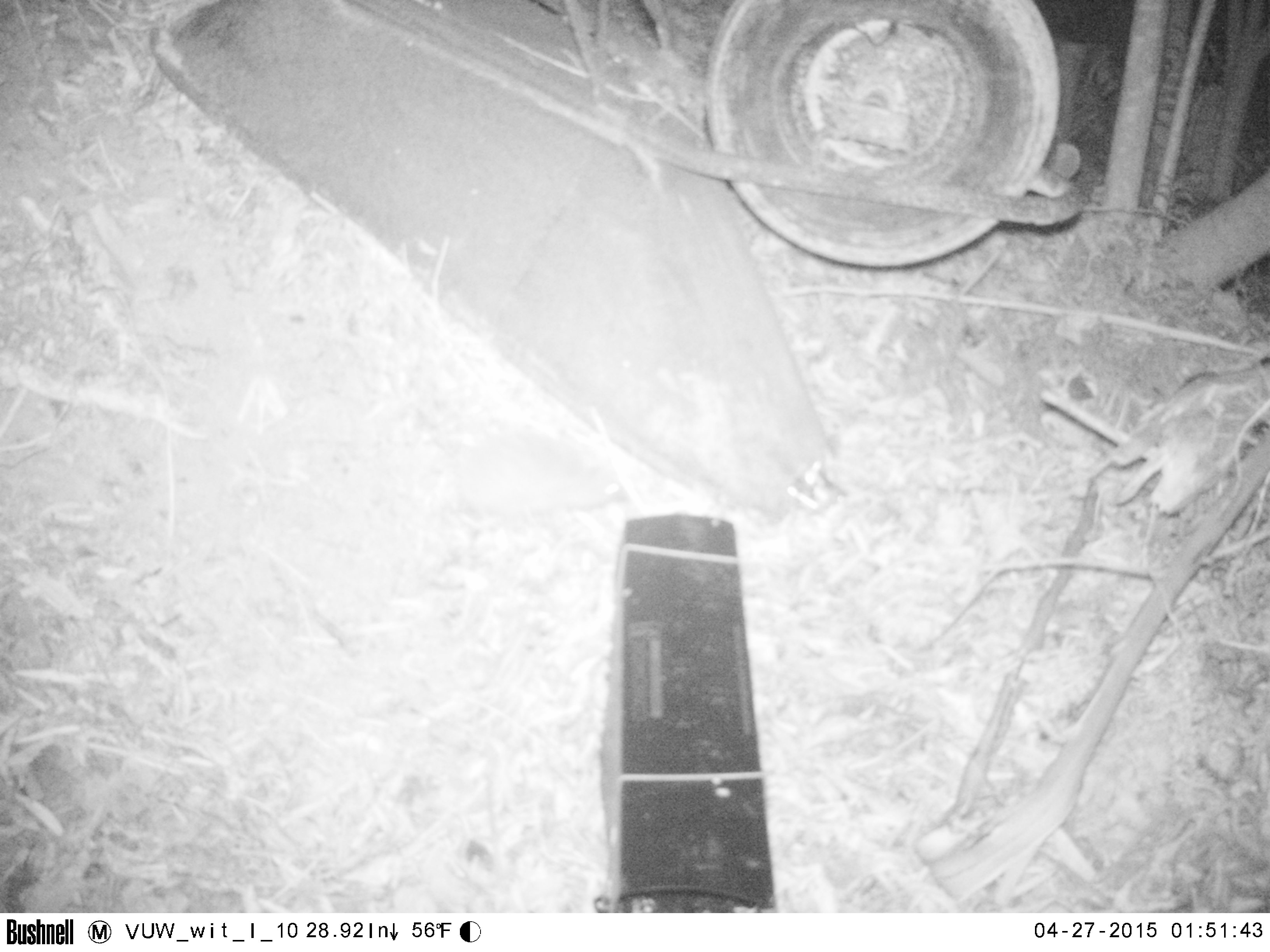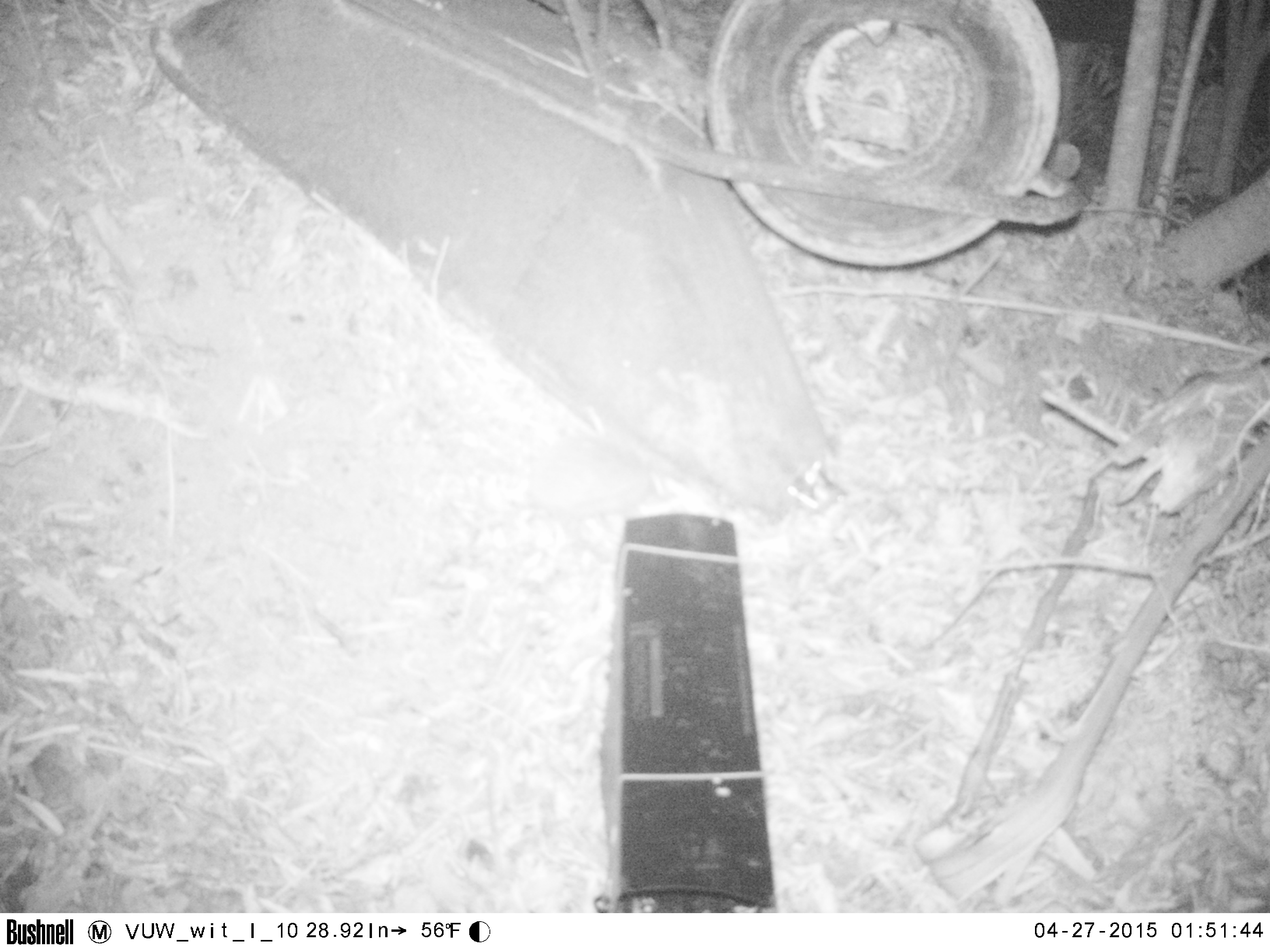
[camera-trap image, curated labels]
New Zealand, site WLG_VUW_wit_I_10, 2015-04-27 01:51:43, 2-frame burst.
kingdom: Animalia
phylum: Chordata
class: Mammalia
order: Eulipotyphla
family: Erinaceidae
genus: Erinaceus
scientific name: Erinaceus europaeus europaeus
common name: european hedgehog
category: hedgehog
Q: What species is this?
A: Hedgehog (european hedgehog) (Erinaceus europaeus europaeus).